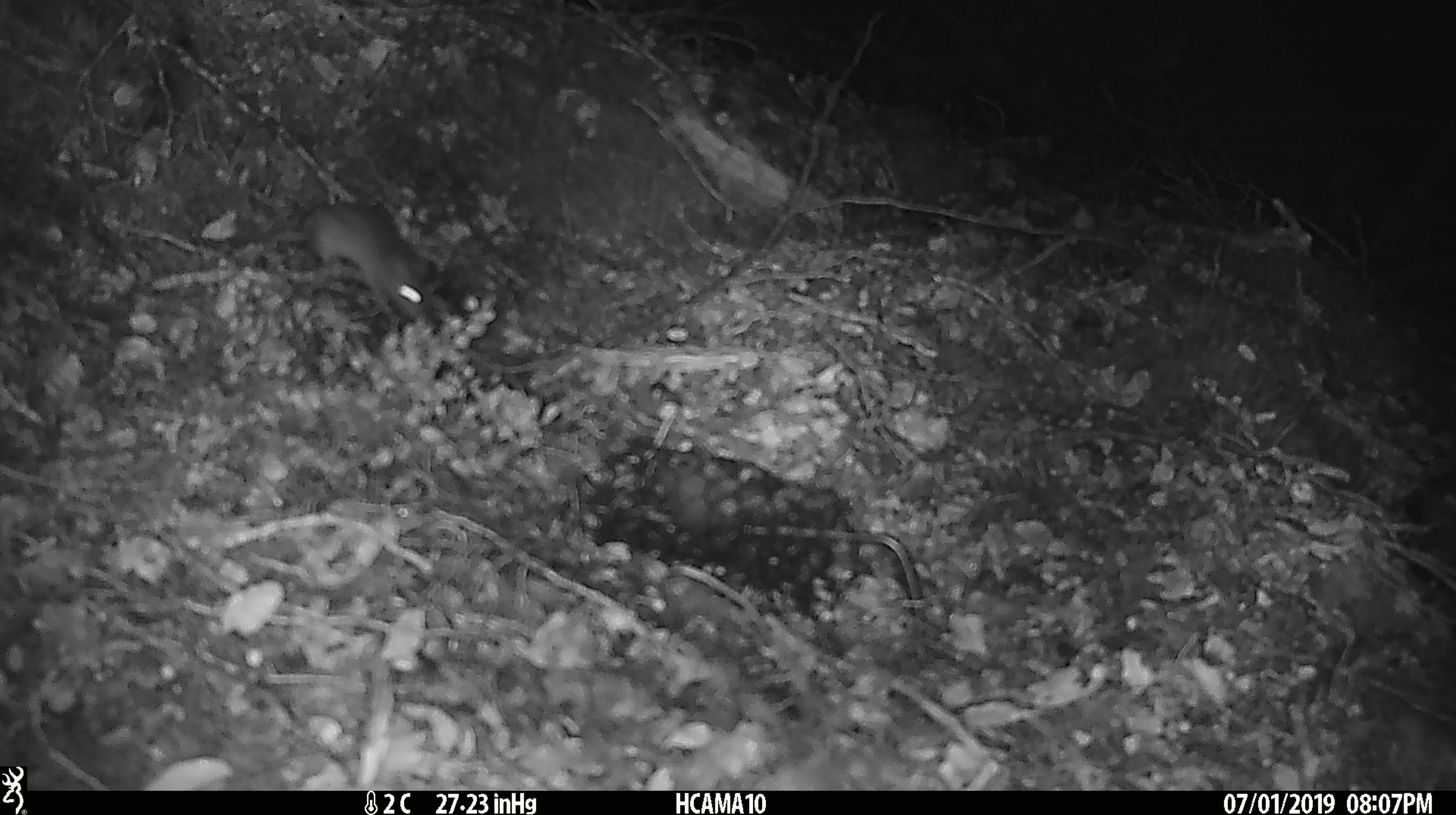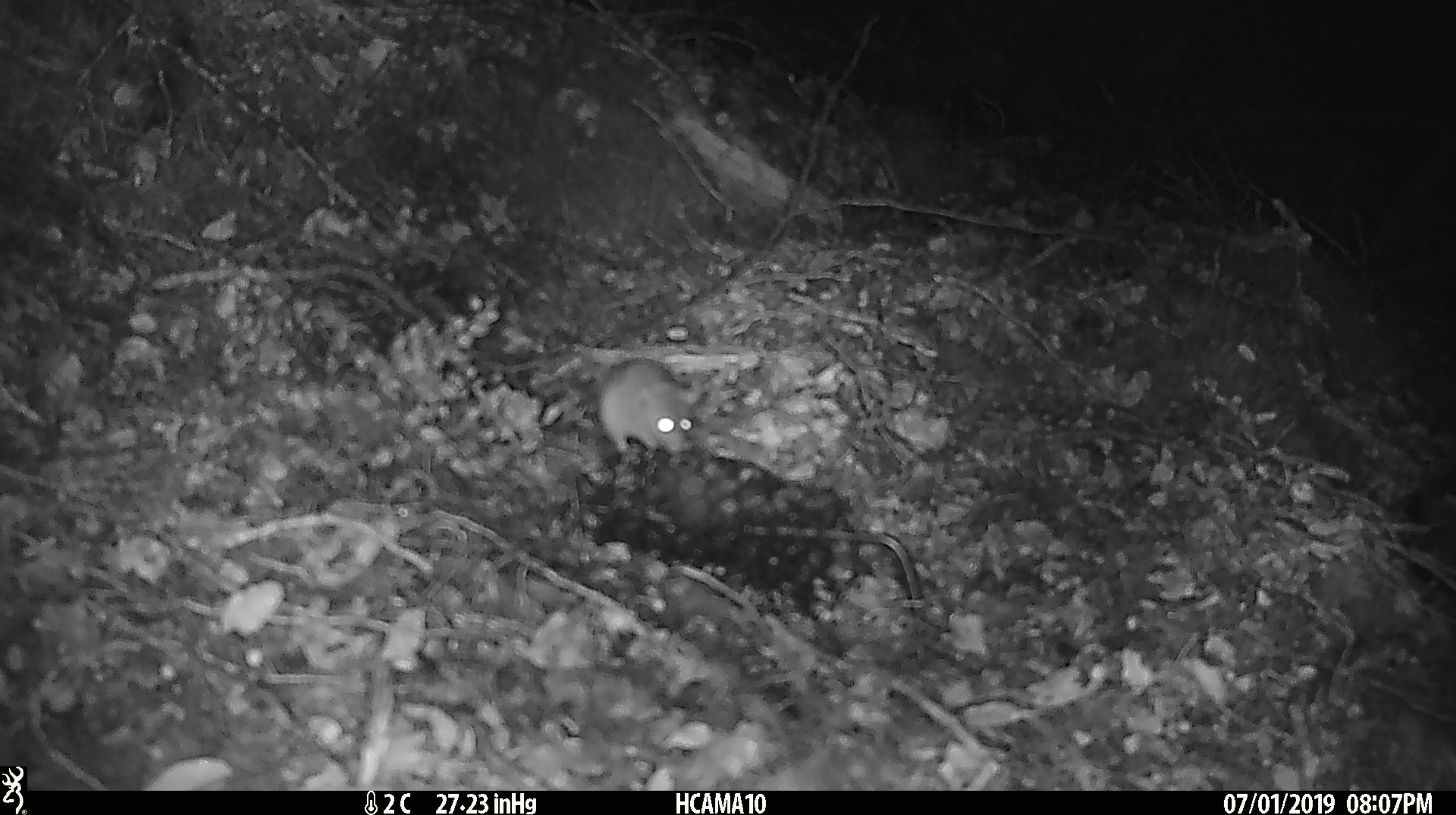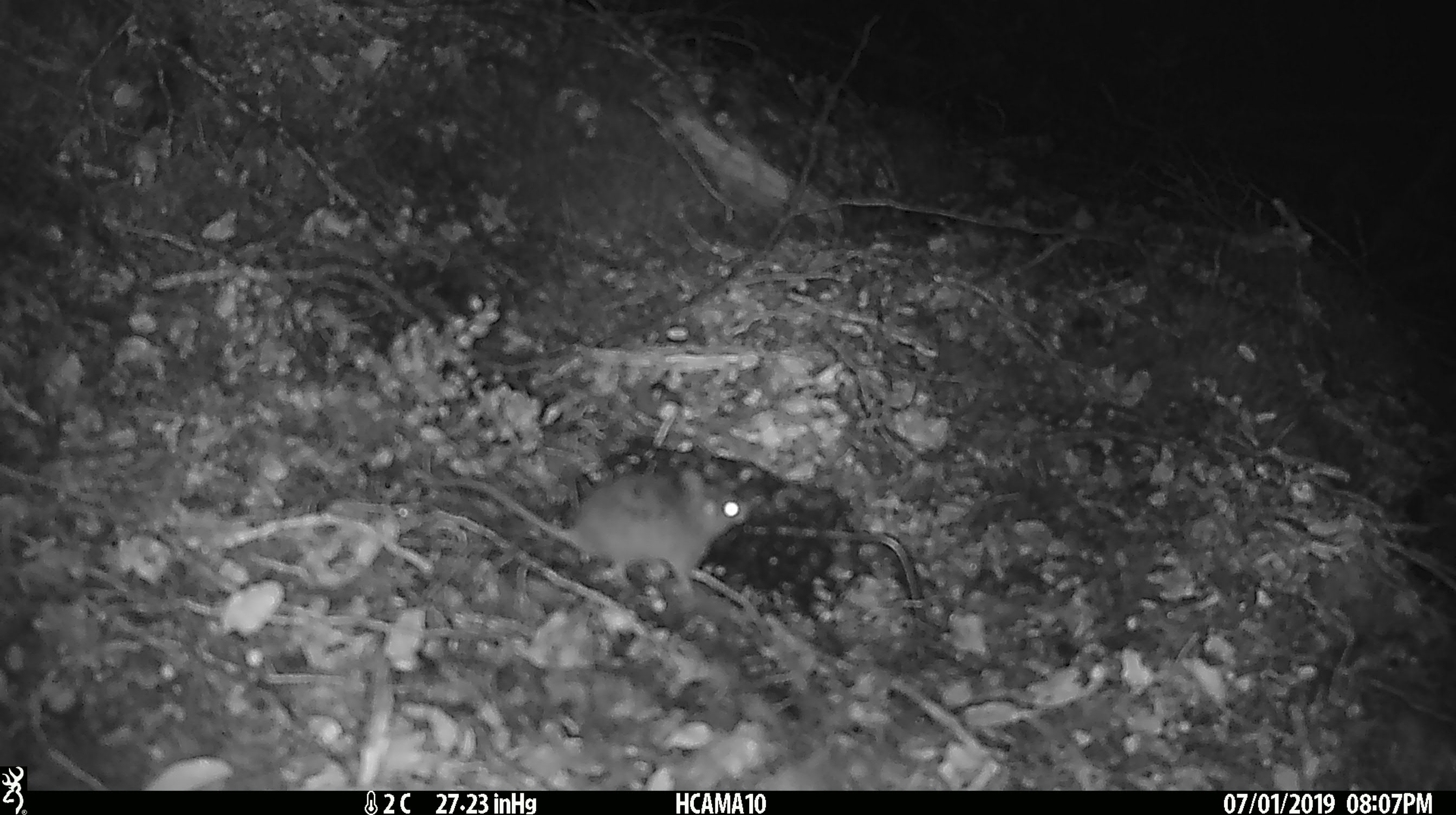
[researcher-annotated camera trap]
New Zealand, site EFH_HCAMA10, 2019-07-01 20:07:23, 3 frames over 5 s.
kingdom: Animalia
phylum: Chordata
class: Mammalia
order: Rodentia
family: Muridae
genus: Mus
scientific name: Mus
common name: mouse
Mouse (Mus).